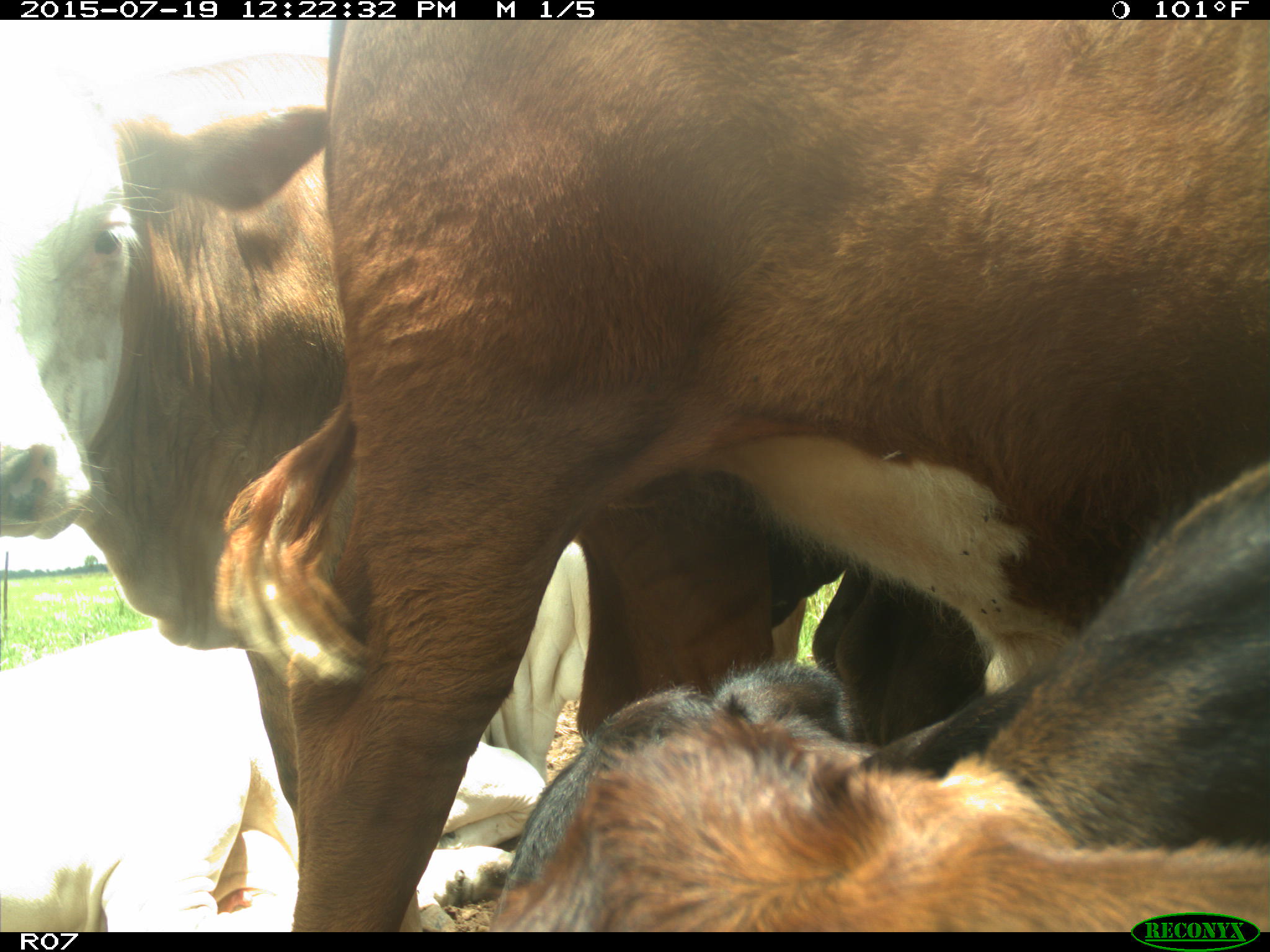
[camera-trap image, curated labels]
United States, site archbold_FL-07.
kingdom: Animalia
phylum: Chordata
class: Mammalia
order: Artiodactyla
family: Bovidae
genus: Bos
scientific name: Bos taurus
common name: domestic cow